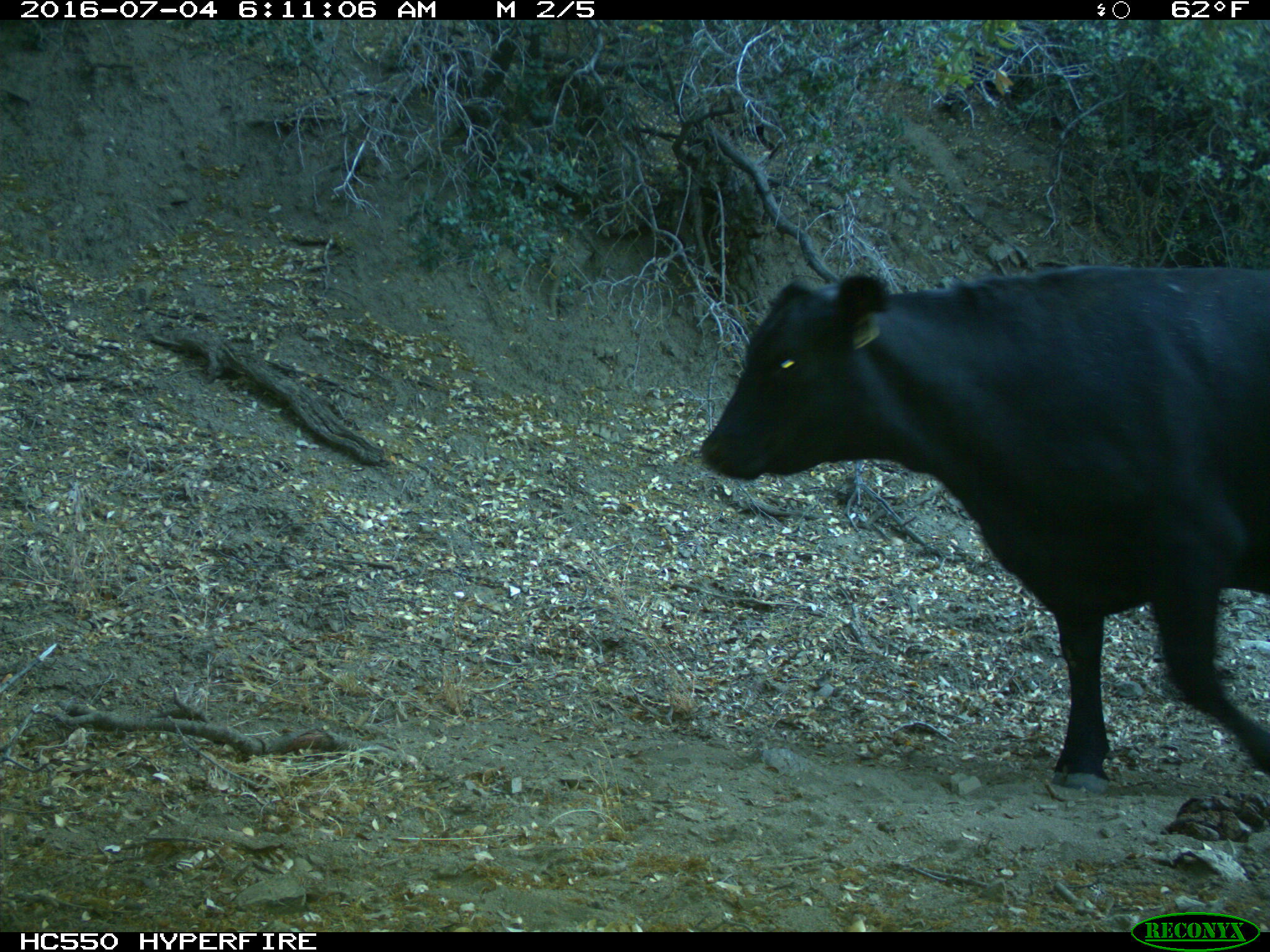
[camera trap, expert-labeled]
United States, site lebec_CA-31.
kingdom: Animalia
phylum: Chordata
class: Mammalia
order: Artiodactyla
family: Bovidae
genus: Bos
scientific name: Bos taurus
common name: domestic cow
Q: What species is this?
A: Bos taurus (domestic cow).